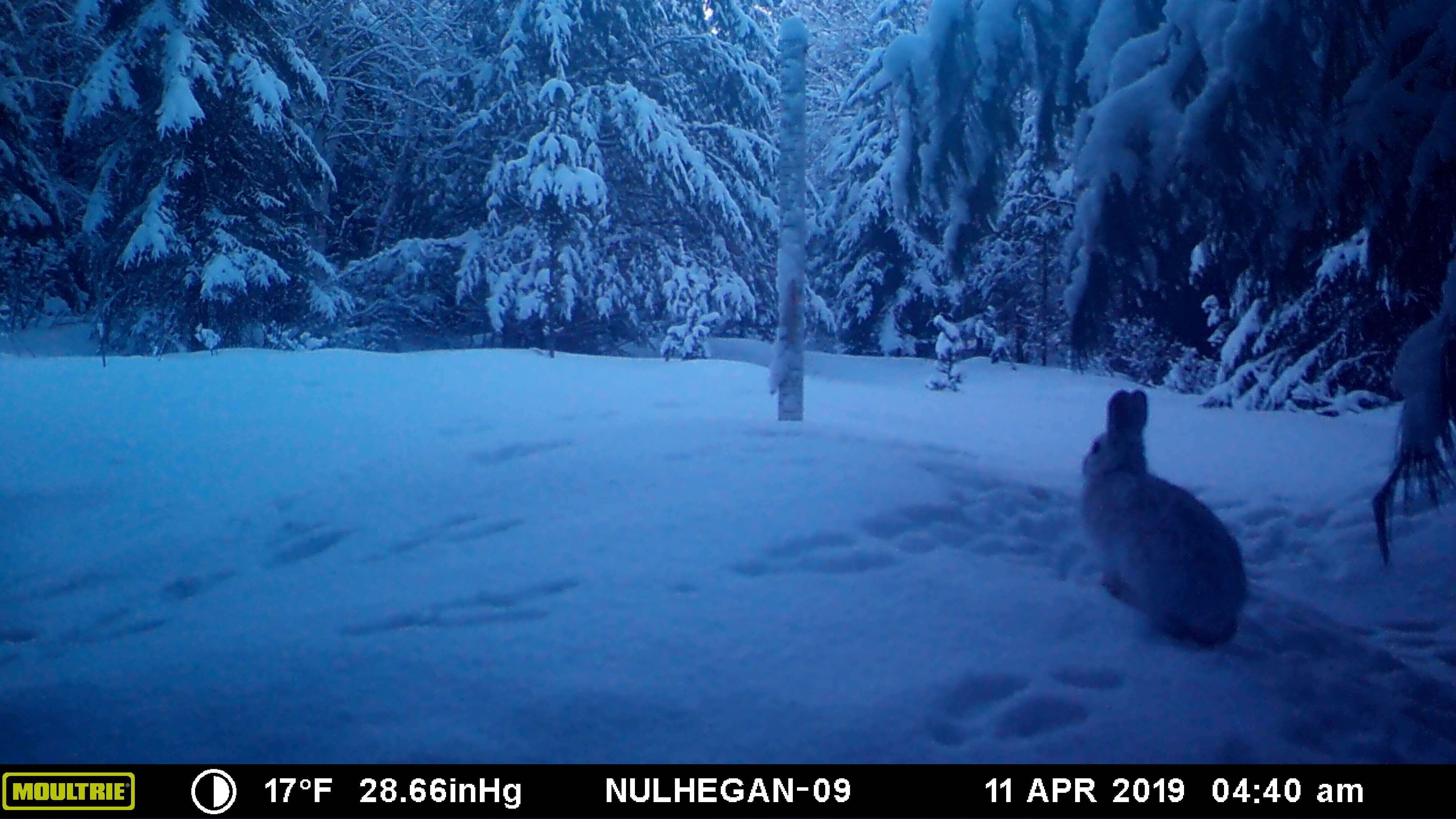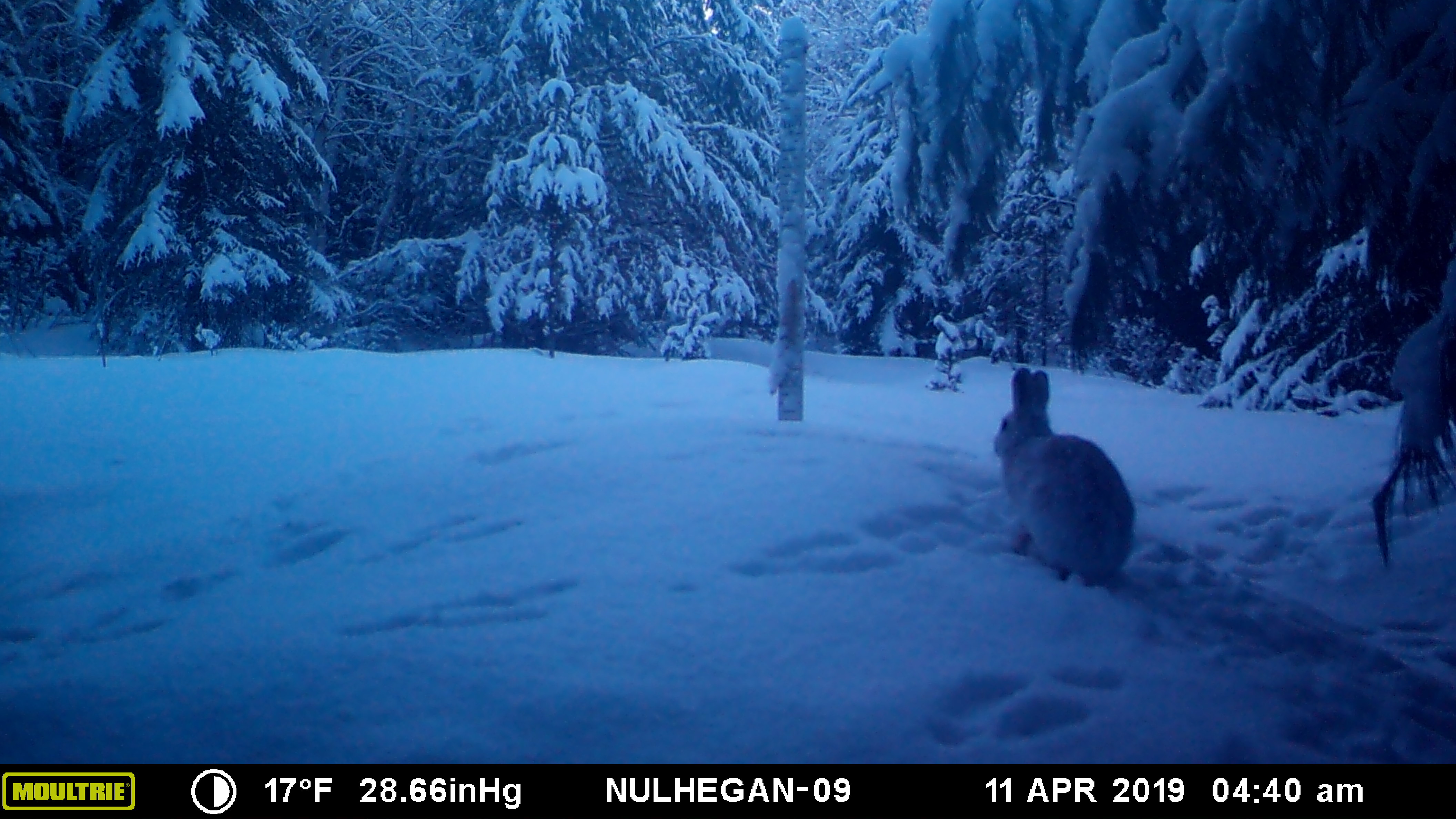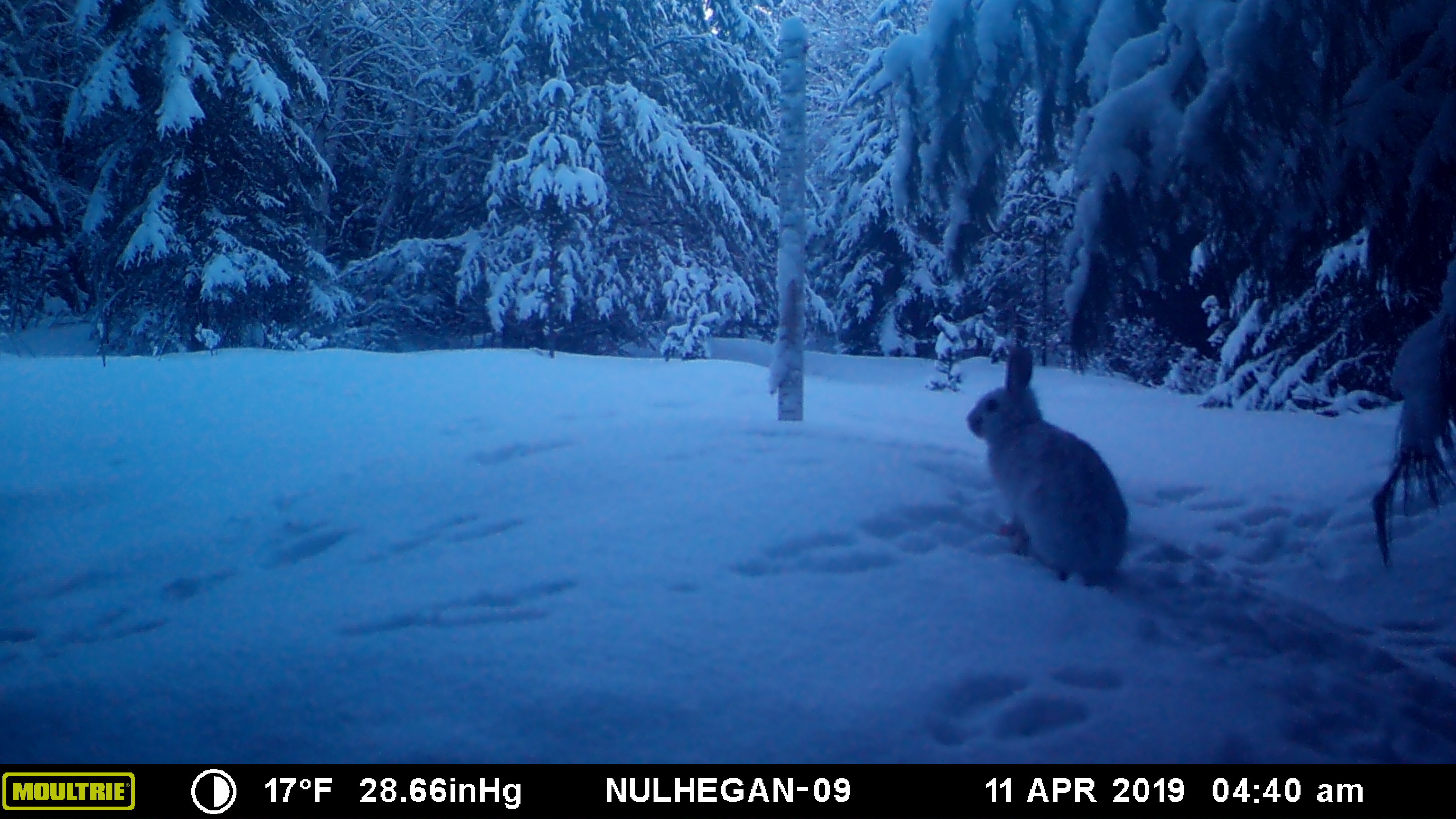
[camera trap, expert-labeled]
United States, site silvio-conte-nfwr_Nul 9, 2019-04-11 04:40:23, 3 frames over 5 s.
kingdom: Animalia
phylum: Chordata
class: Mammalia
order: Lagomorpha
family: Leporidae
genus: Lepus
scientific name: Lepus americanus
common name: snowshoe hare